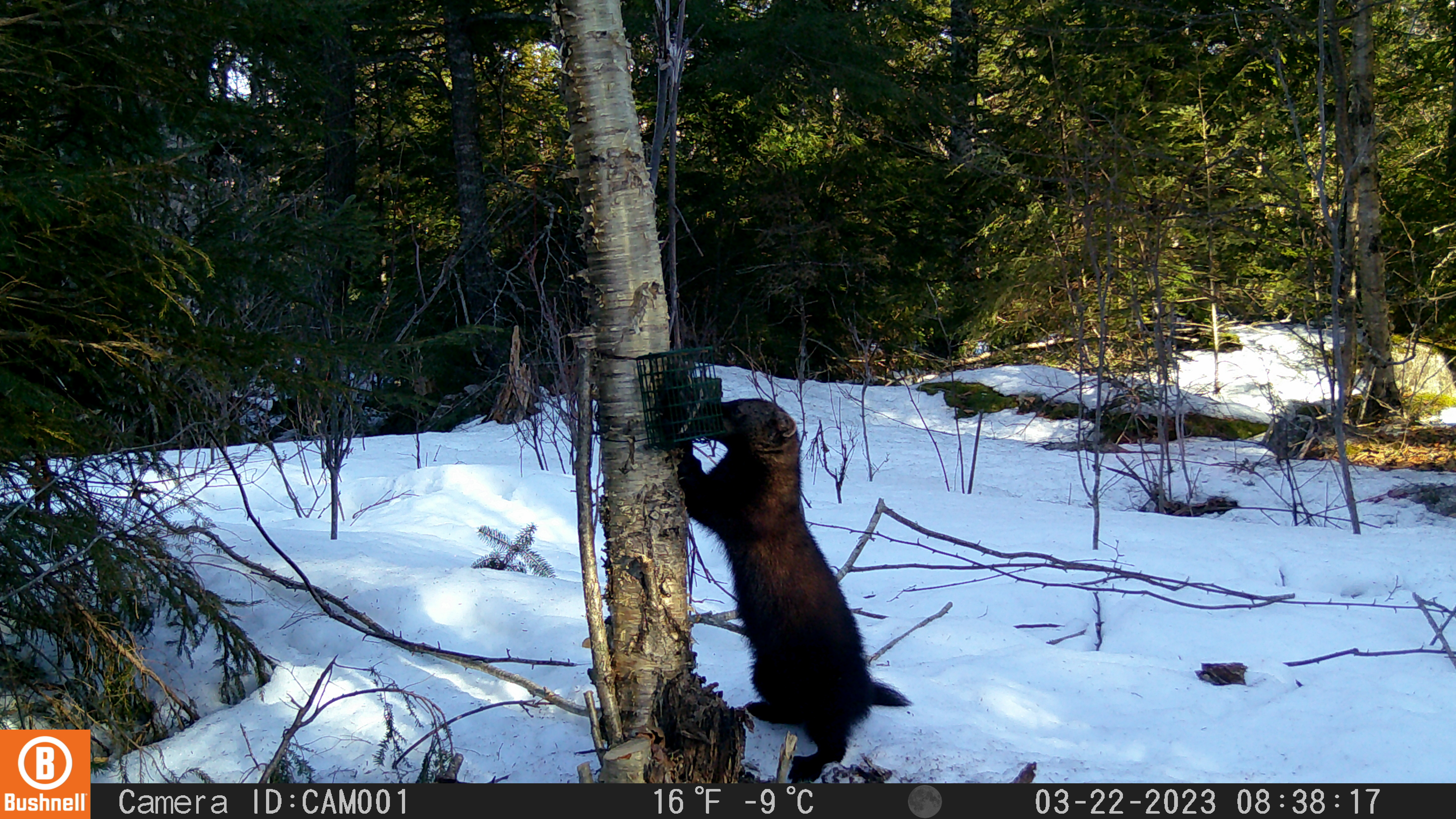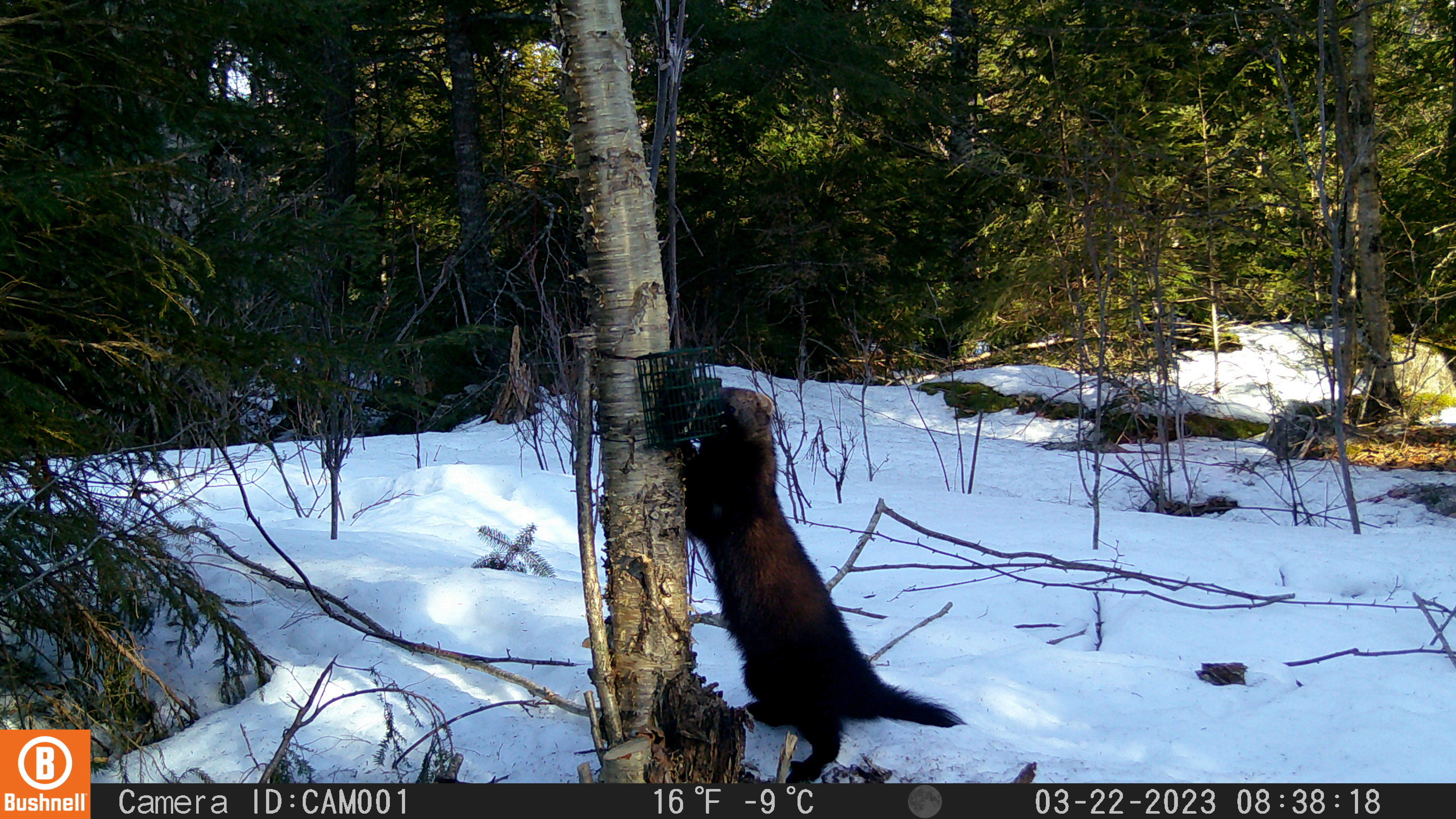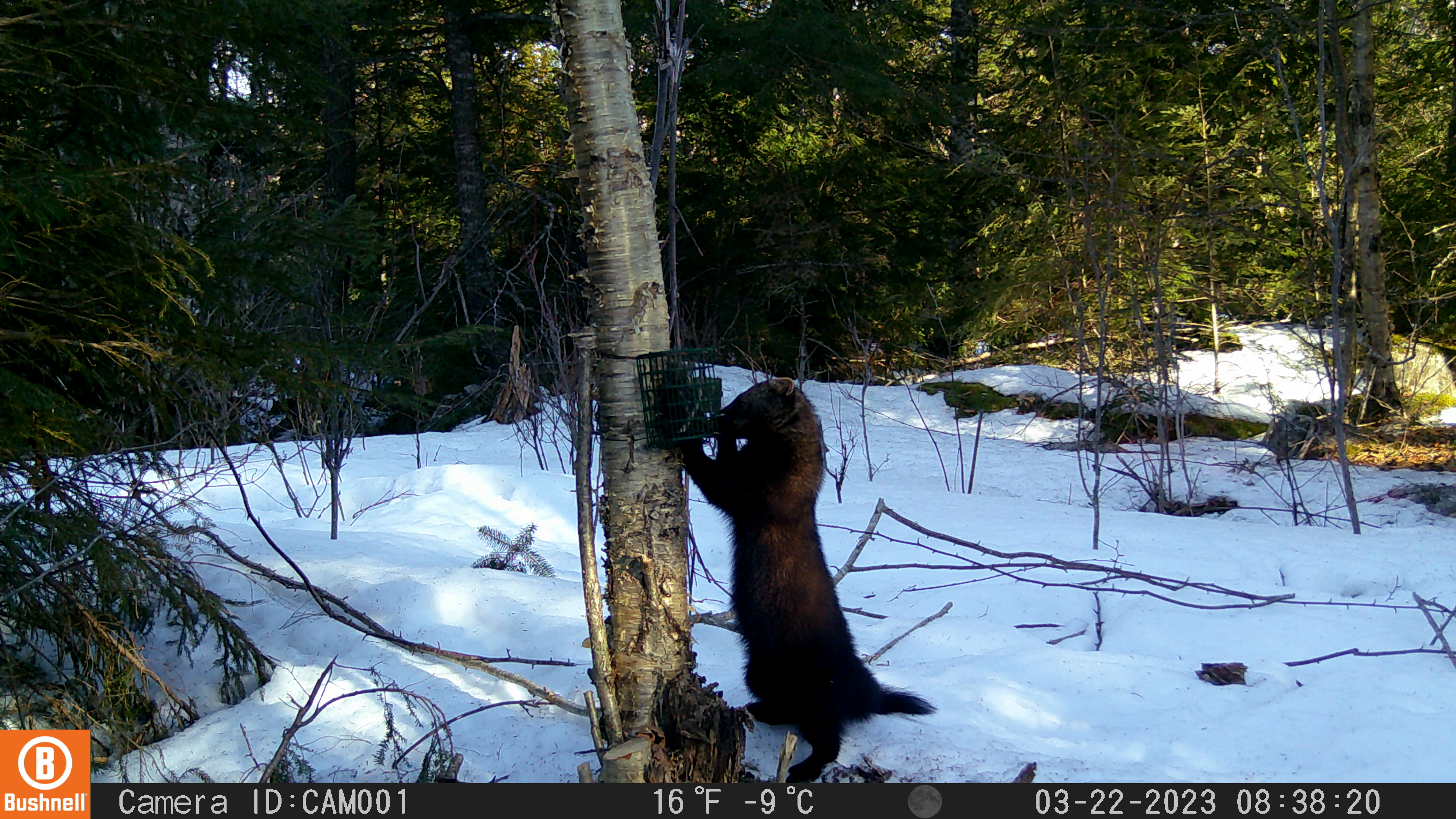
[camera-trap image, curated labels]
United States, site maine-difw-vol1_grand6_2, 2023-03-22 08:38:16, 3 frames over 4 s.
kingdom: Animalia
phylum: Chordata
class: Mammalia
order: Carnivora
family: Mustelidae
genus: Pekania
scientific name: Pekania pennanti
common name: fisher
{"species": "fisher (Pekania pennanti)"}